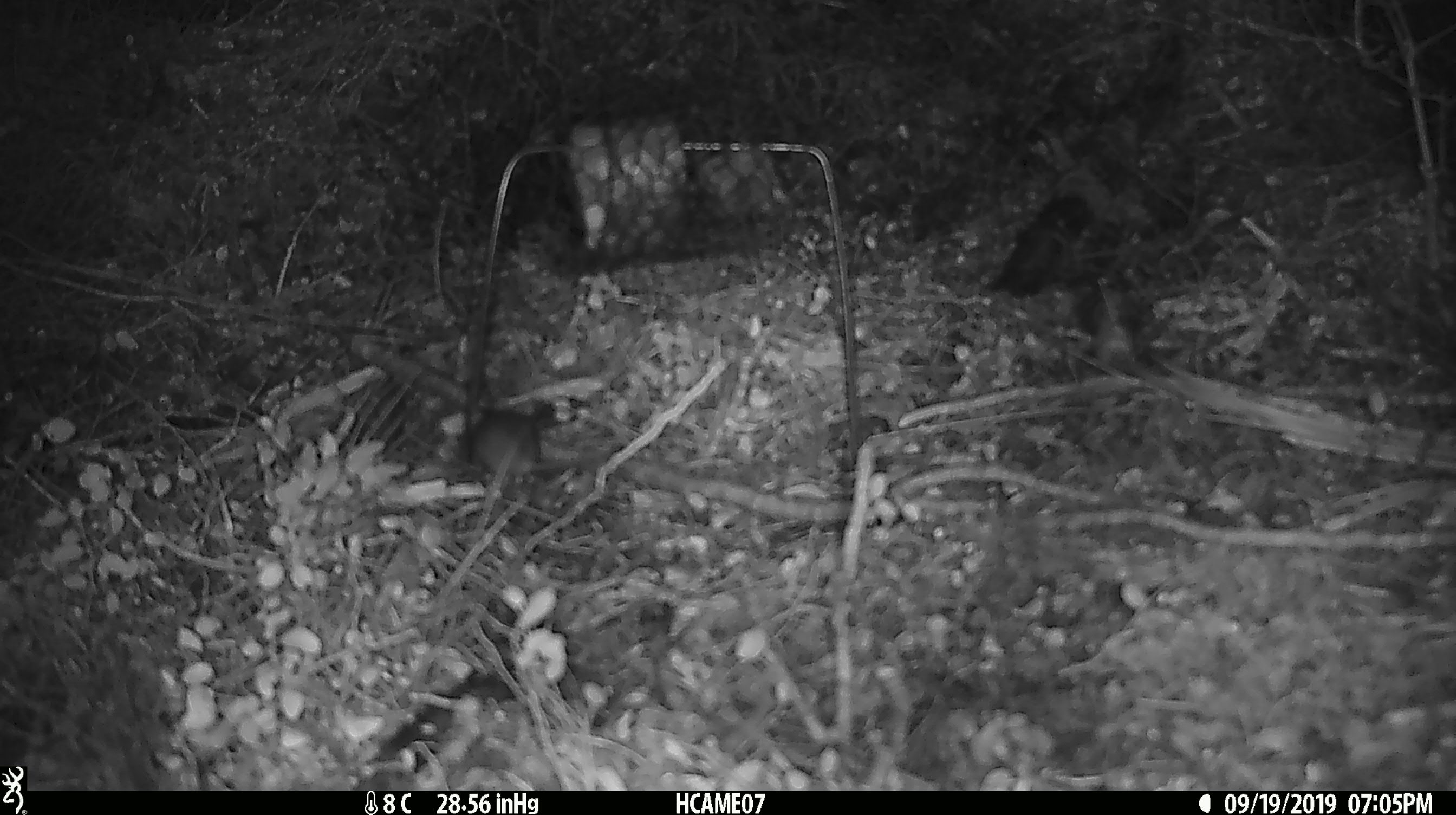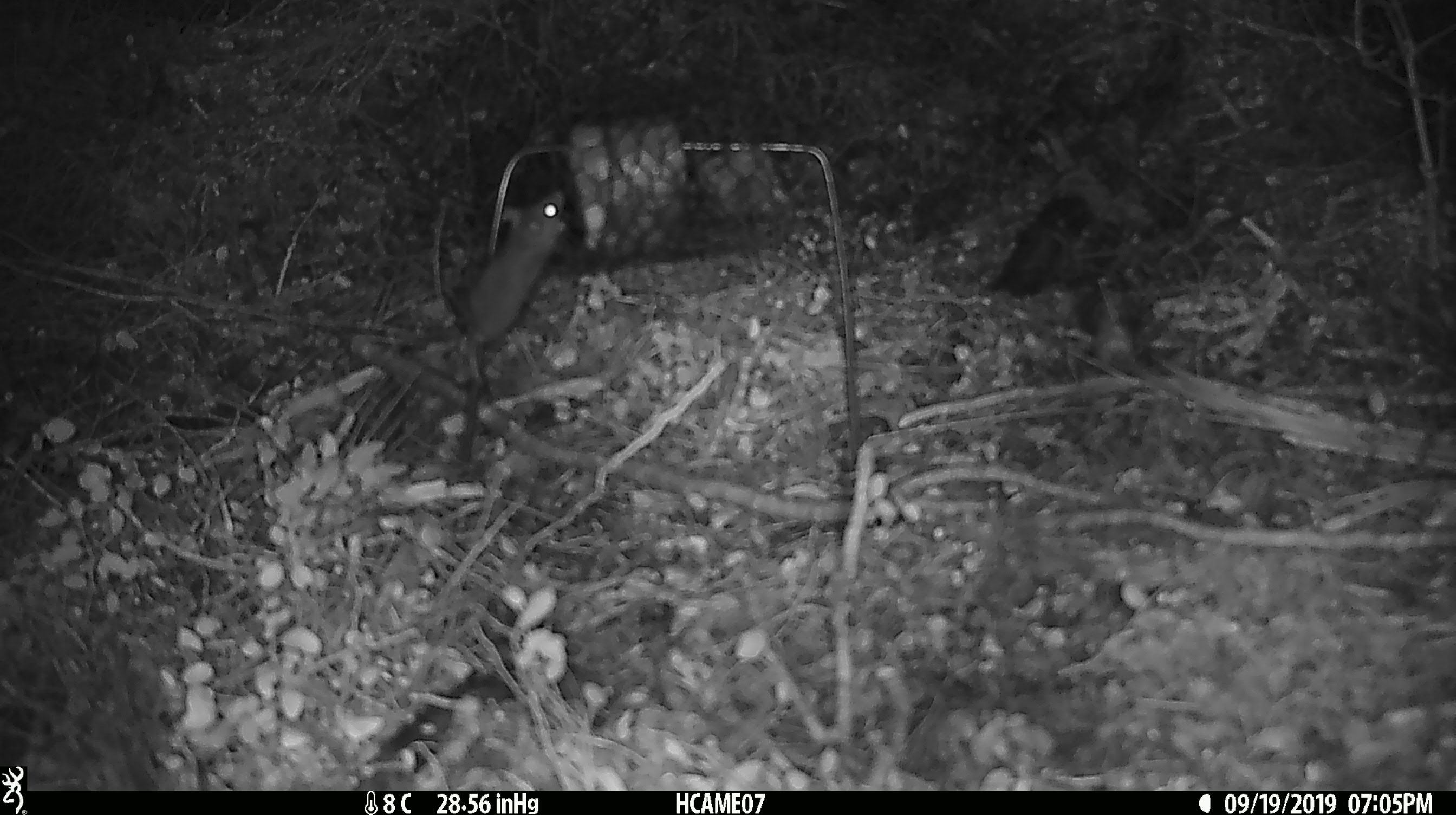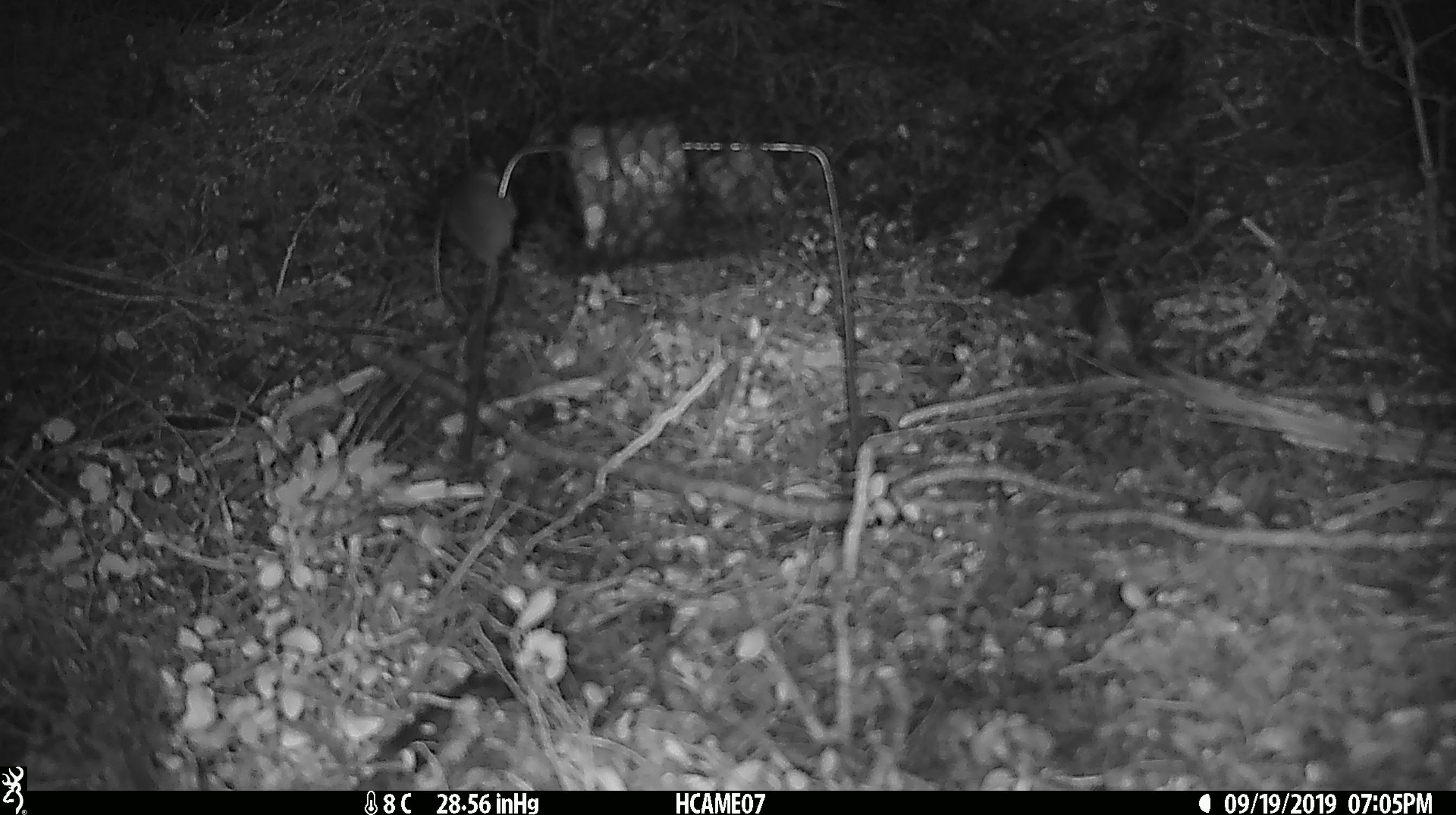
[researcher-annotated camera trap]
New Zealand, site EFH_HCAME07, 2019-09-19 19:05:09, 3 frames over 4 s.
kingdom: Animalia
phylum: Chordata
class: Mammalia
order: Rodentia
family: Muridae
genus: Mus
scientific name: Mus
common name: mouse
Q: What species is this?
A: Mouse (Mus).